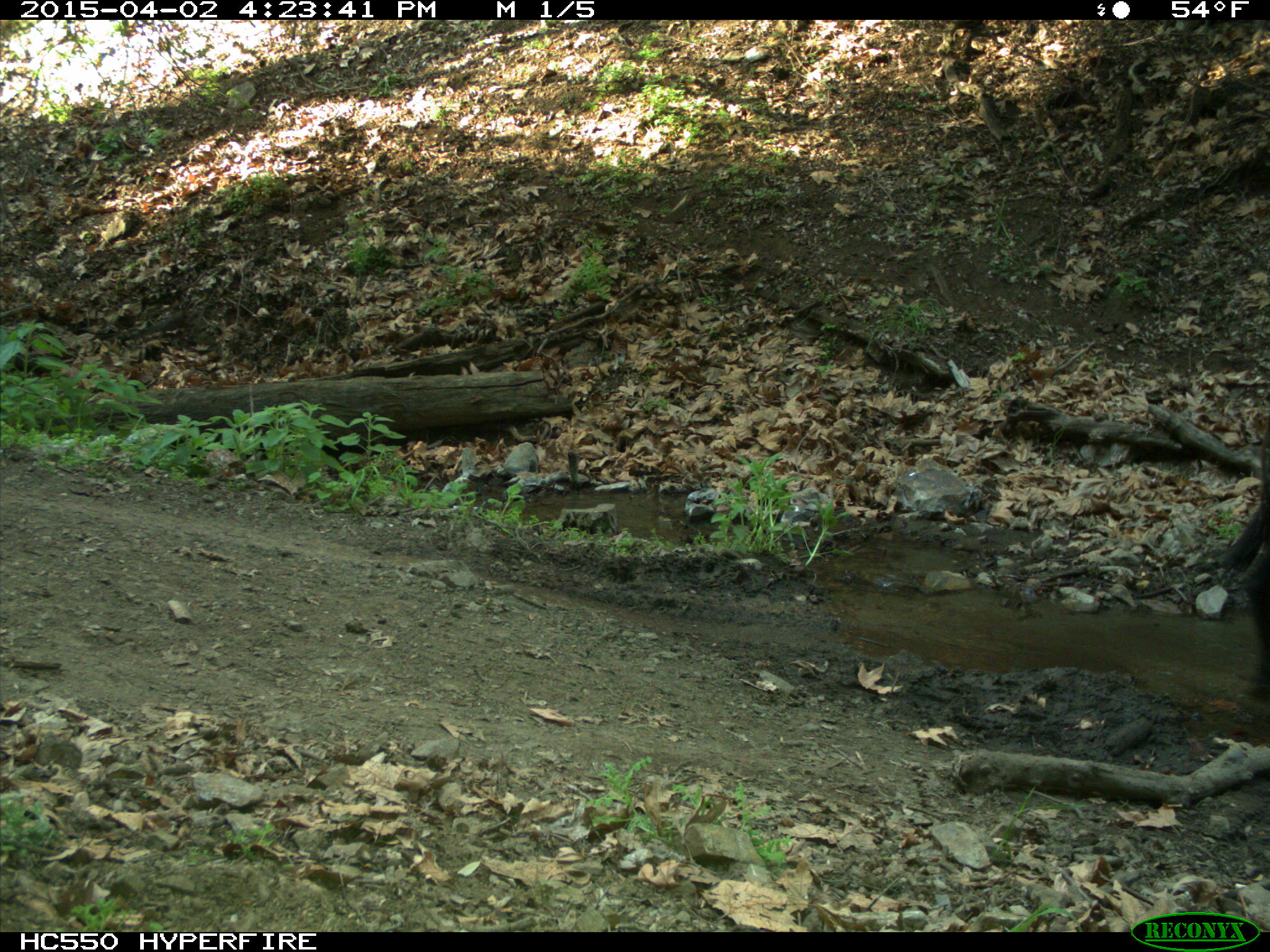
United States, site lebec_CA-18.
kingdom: Animalia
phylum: Chordata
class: Mammalia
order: Artiodactyla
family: Bovidae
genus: Bos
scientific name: Bos taurus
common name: domestic cow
Bos taurus (domestic cow).